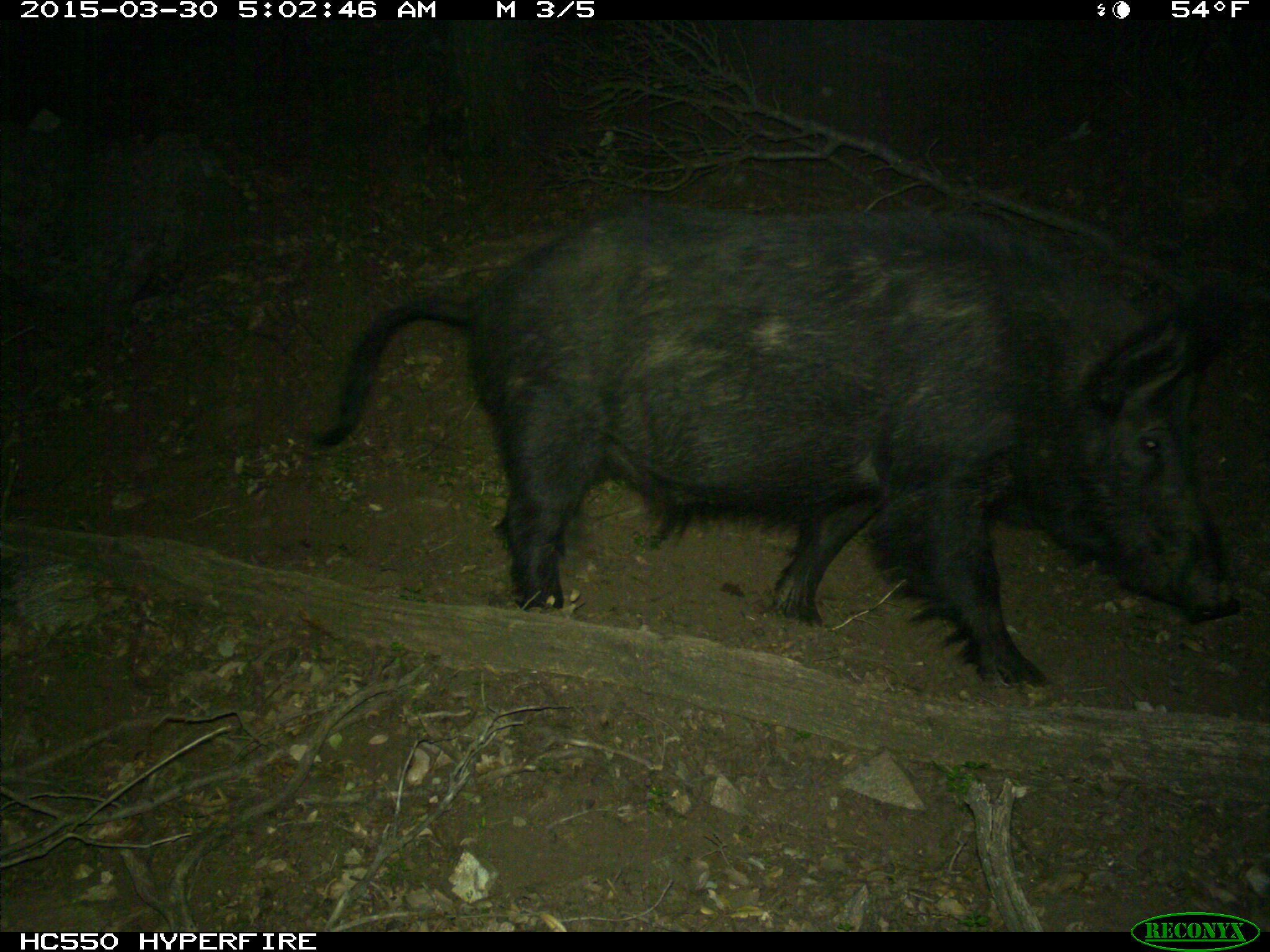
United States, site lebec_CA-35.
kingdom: Animalia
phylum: Chordata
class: Mammalia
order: Artiodactyla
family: Suidae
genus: Sus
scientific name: Sus scrofa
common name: wild boar